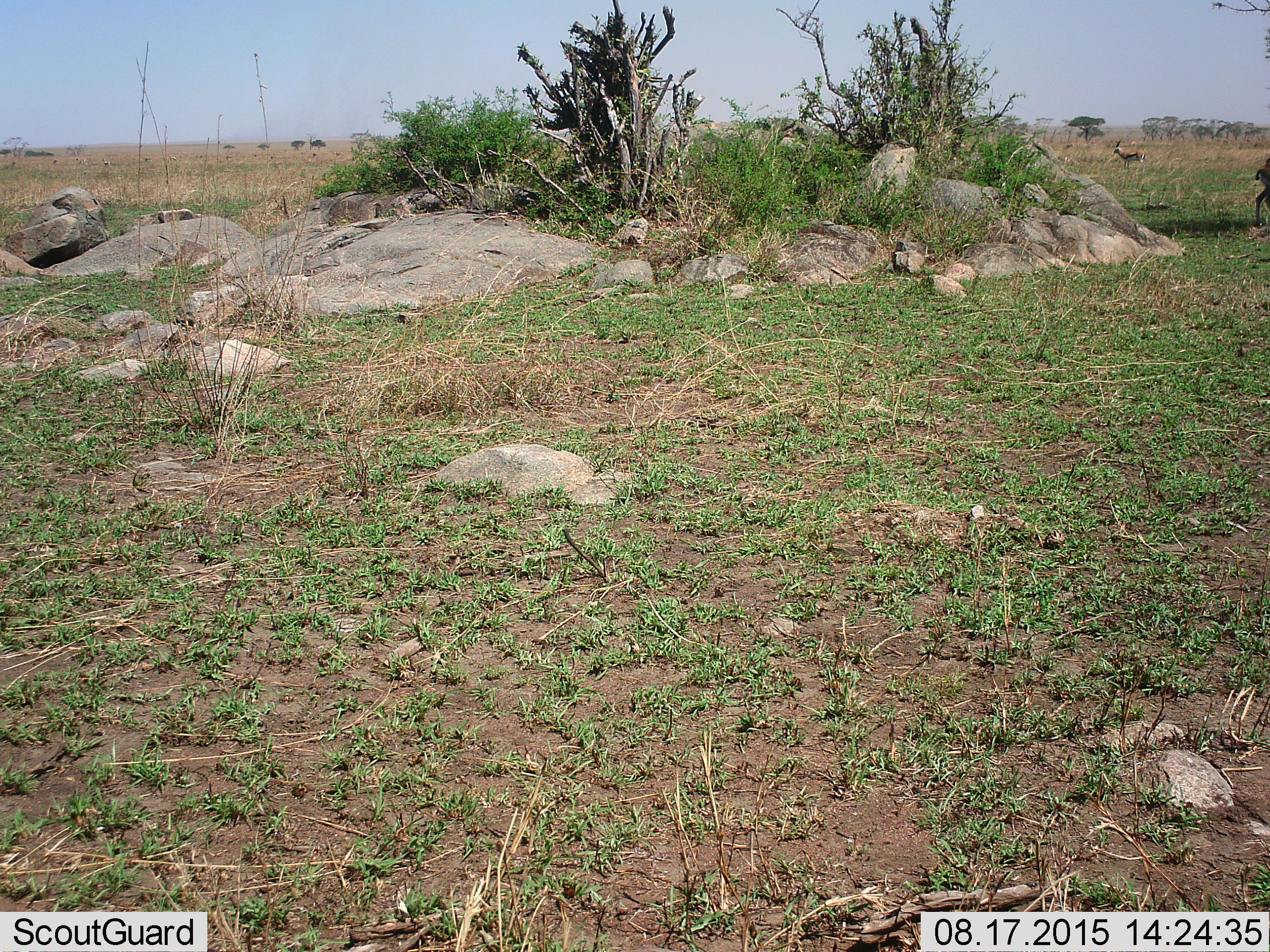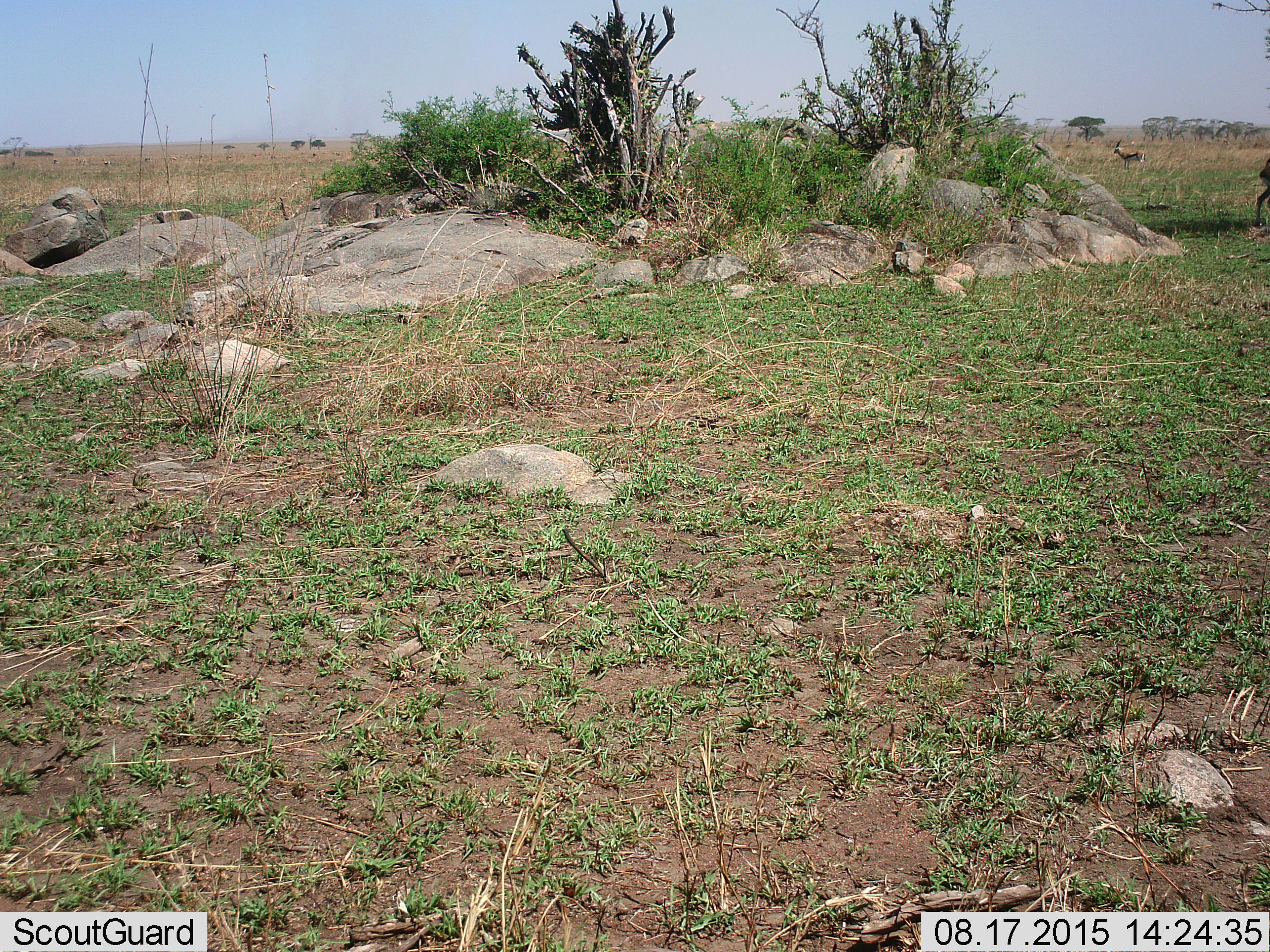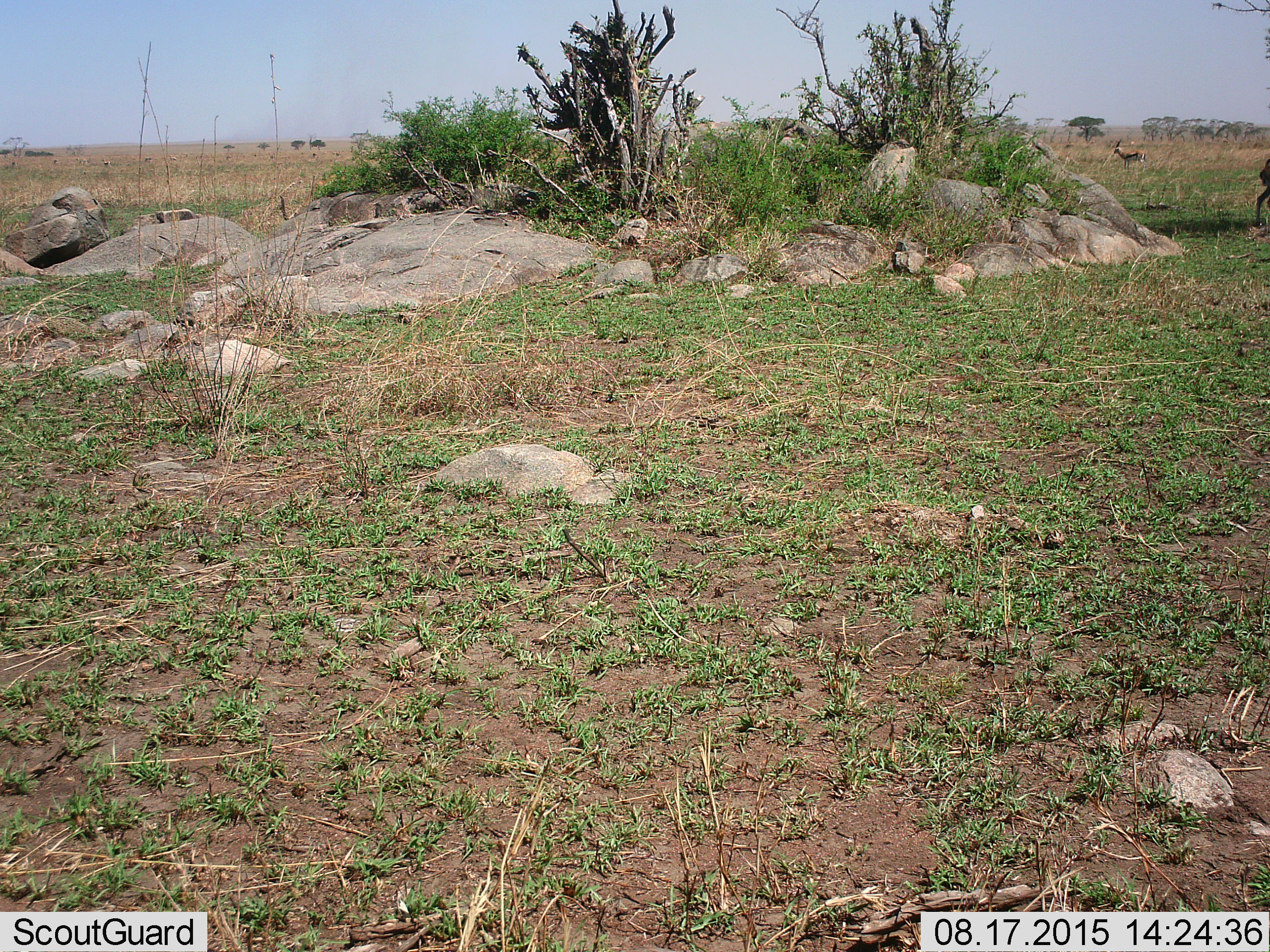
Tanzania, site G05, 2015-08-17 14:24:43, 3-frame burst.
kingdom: Animalia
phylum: Chordata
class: Mammalia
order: Artiodactyla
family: Bovidae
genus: Eudorcas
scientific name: Eudorcas thomsonii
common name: thomson's gazelle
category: gazellethomsons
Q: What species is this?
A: Gazellethomsons (thomson's gazelle) (Eudorcas thomsonii).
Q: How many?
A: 2.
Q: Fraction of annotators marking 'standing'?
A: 73%.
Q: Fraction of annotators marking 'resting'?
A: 0%.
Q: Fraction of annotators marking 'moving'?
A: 27%.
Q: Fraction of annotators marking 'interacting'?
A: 0%.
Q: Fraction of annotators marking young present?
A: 0%.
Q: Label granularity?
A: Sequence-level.